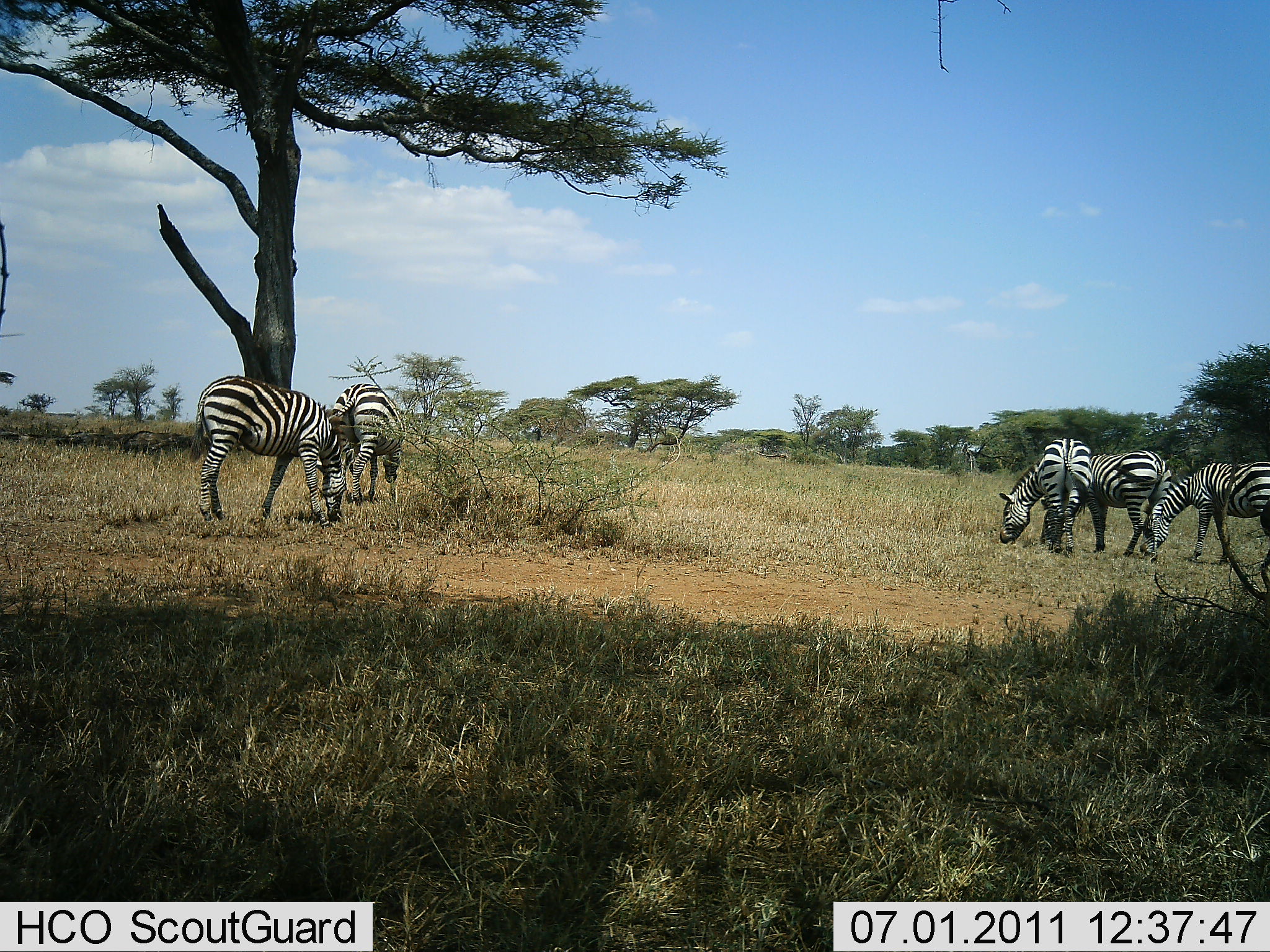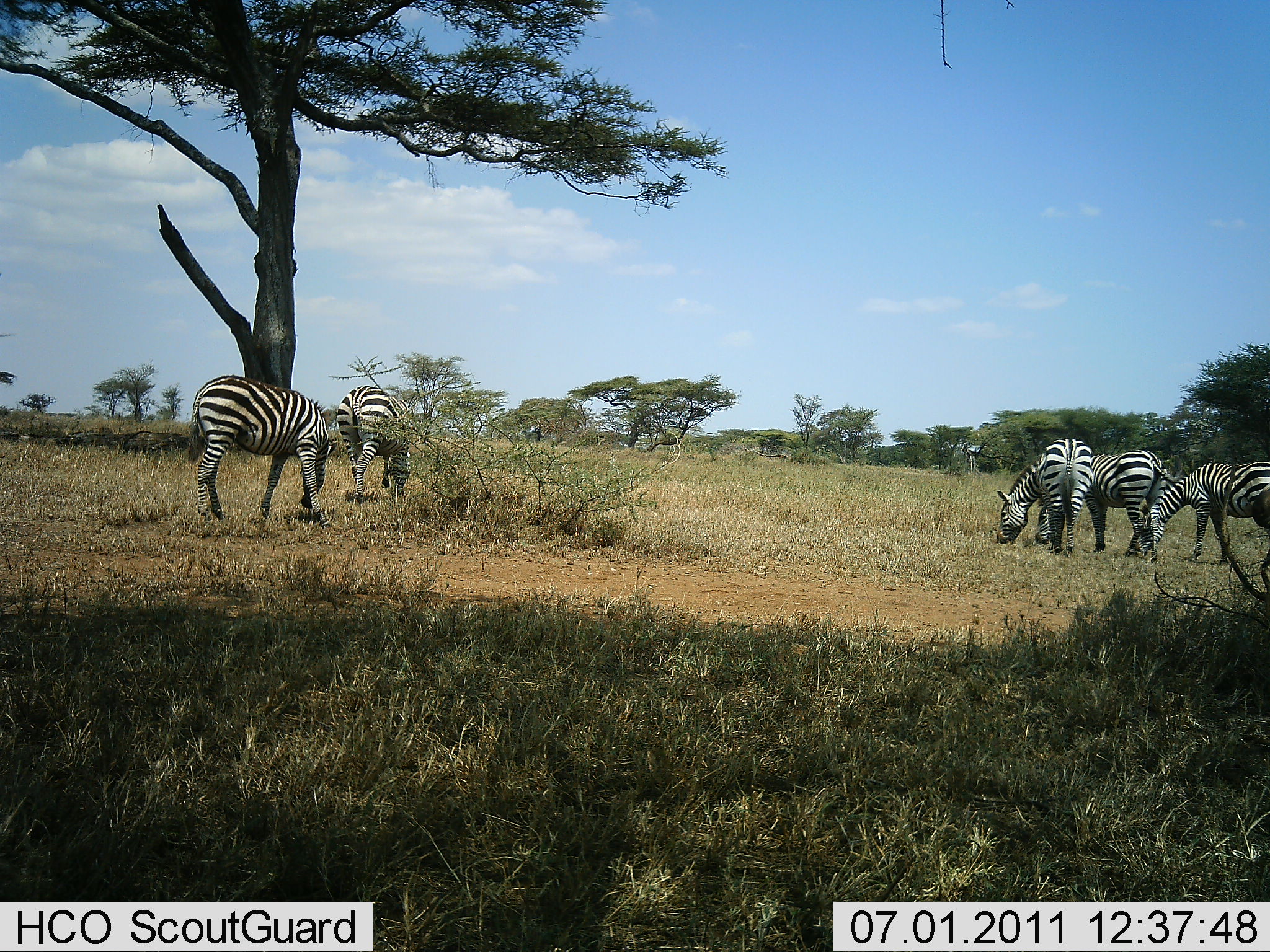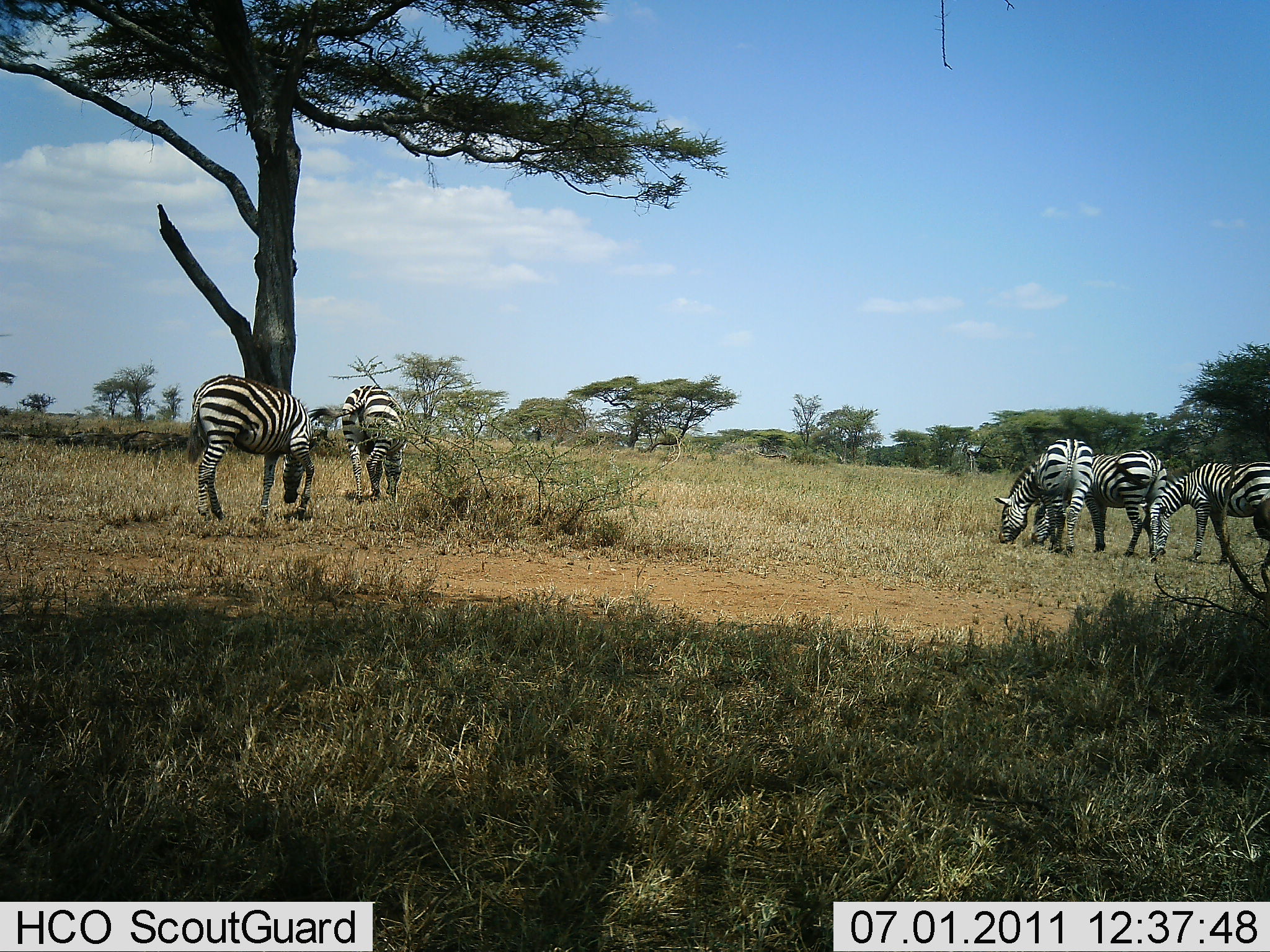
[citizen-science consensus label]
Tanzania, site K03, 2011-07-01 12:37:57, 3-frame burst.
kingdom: Animalia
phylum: Chordata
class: Mammalia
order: Perissodactyla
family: Equidae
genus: Equus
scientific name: Equus quagga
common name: plains zebra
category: zebra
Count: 5.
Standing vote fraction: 33%.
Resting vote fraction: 0%.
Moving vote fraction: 17%.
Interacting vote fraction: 0%.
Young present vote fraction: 0%.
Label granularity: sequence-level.